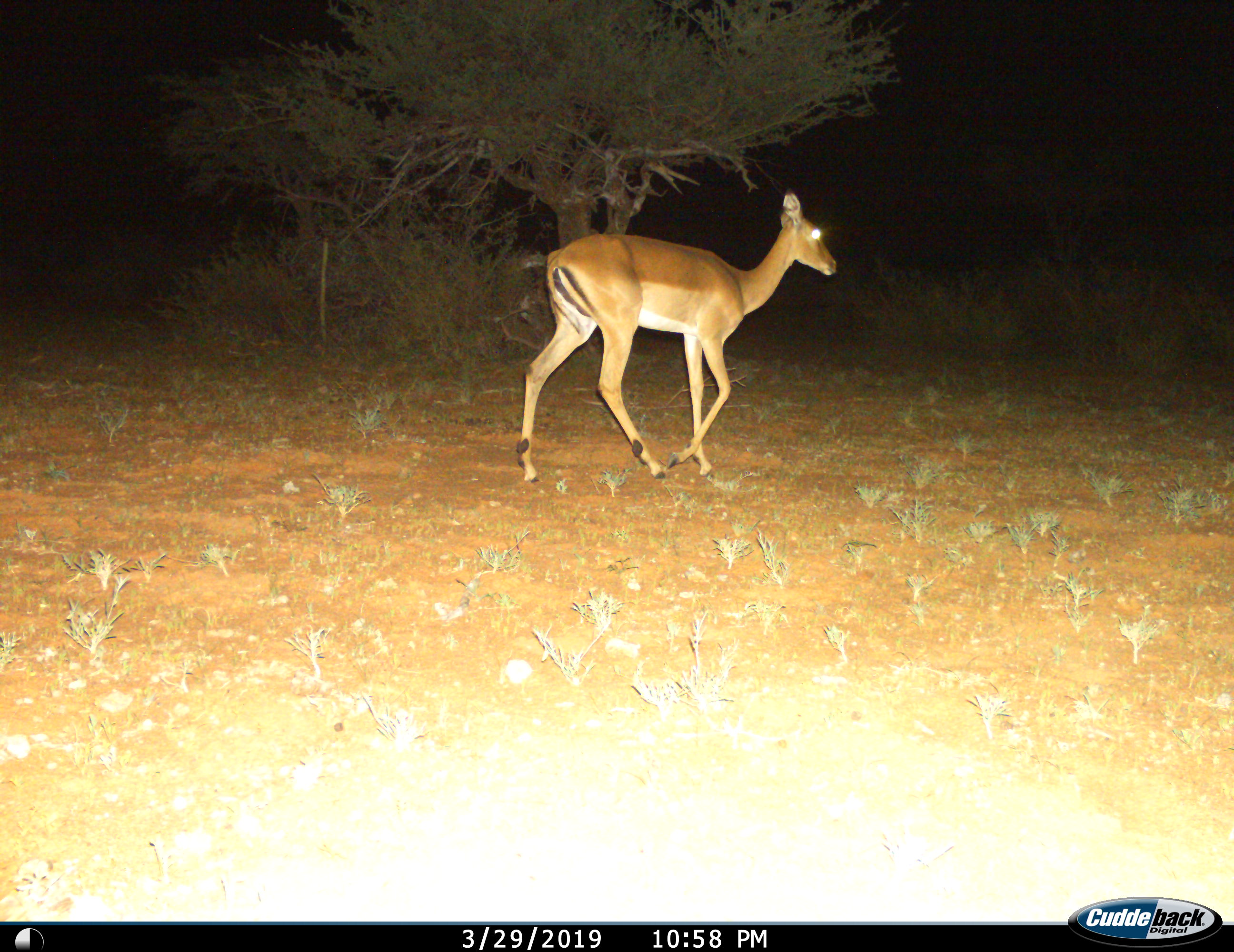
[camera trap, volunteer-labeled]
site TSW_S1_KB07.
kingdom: Animalia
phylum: Chordata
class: Mammalia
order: Artiodactyla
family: Bovidae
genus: Aepyceros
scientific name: Aepyceros melampus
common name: impala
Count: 1.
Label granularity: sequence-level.